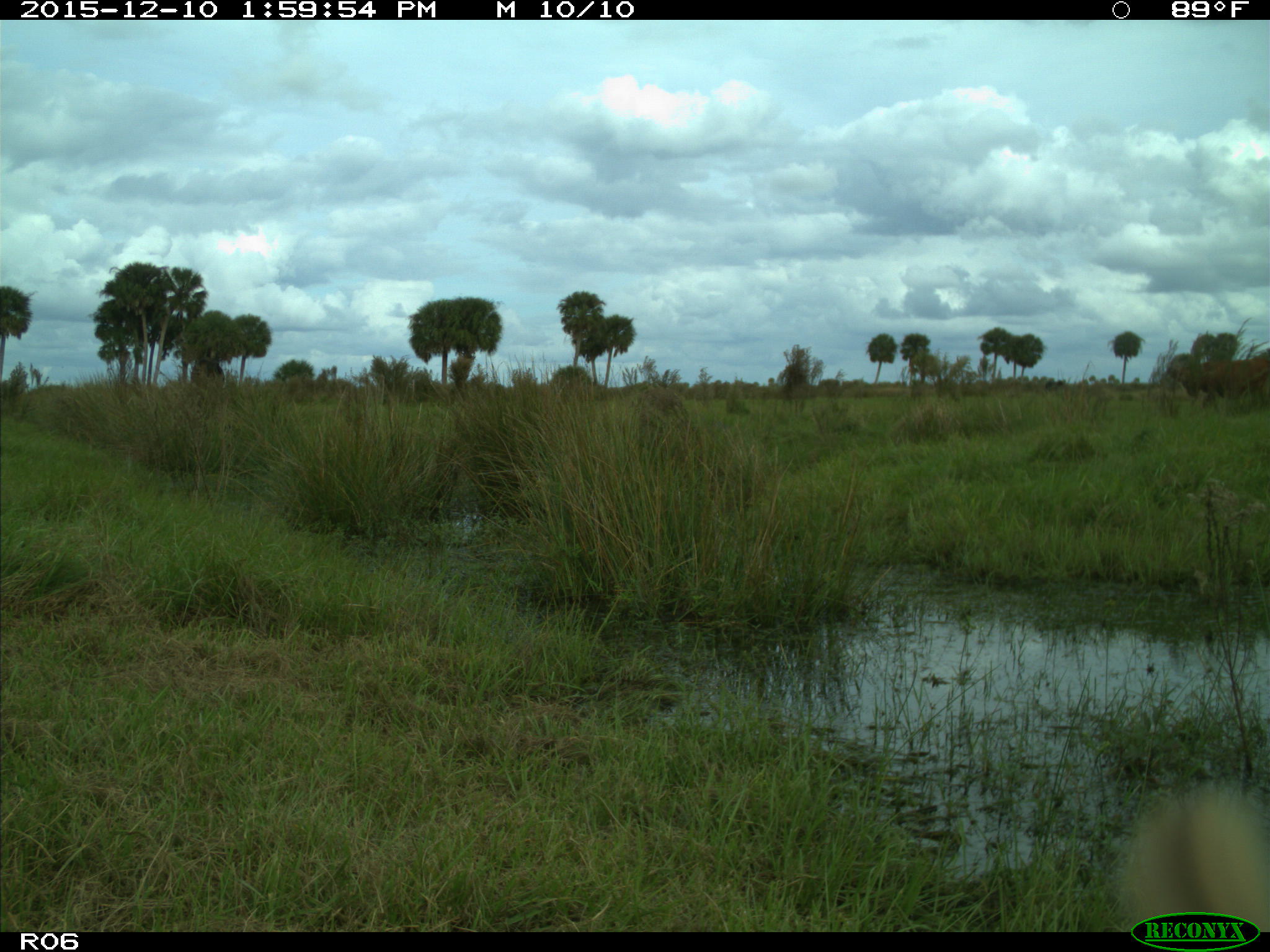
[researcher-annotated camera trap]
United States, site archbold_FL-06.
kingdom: Animalia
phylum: Chordata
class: Mammalia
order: Artiodactyla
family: Bovidae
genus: Bos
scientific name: Bos taurus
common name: domestic cow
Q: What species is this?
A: Bos taurus (domestic cow).